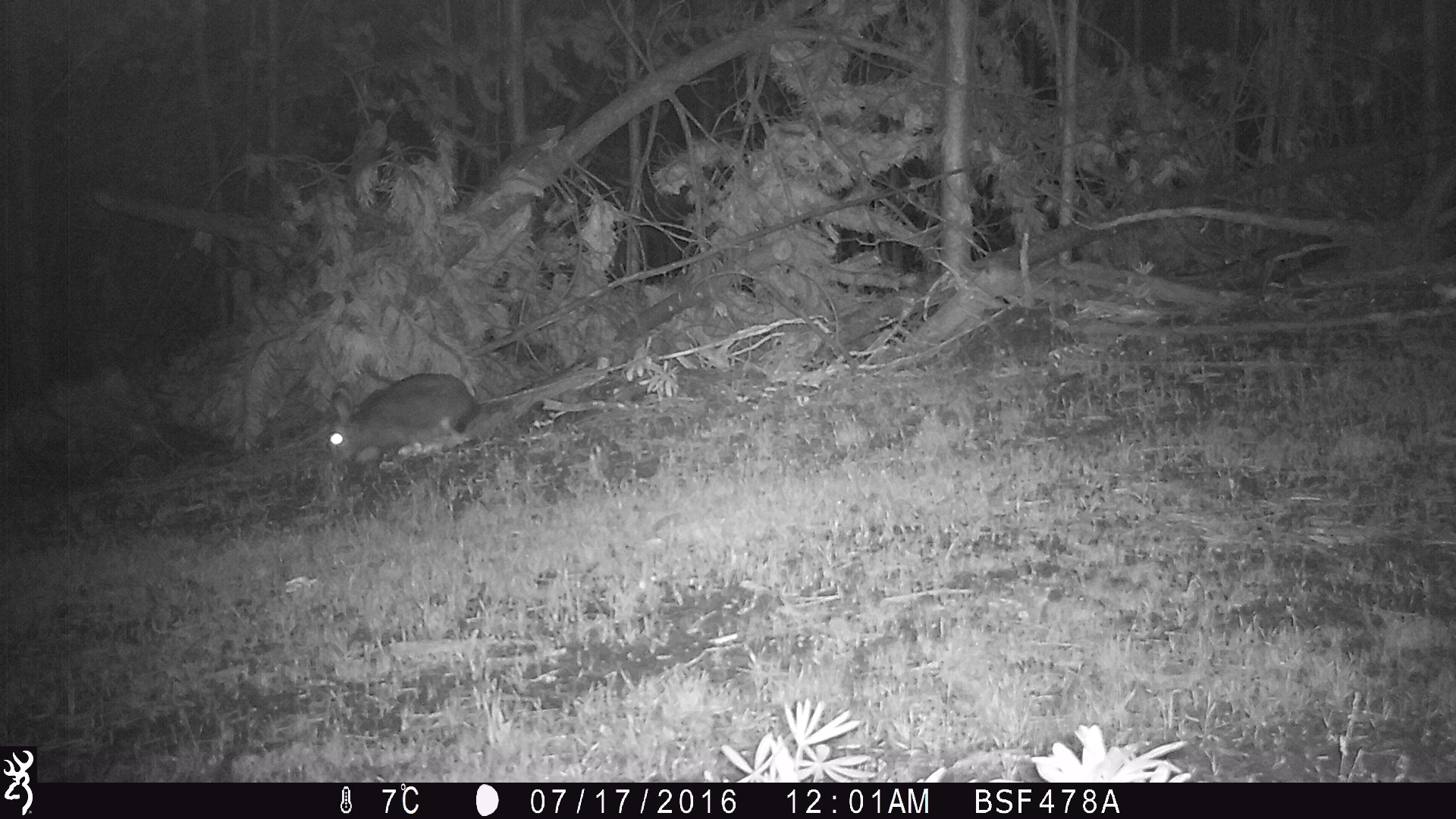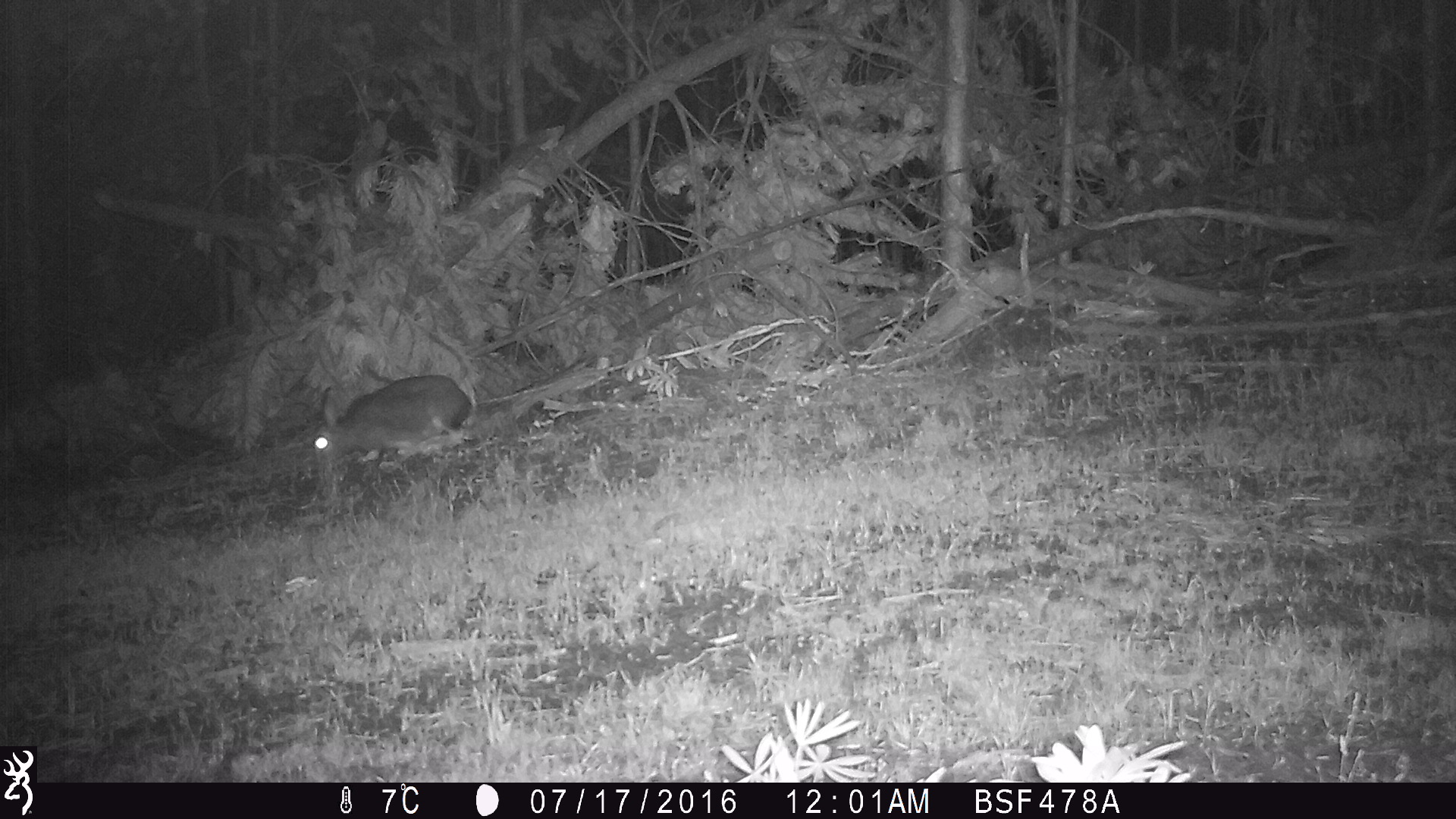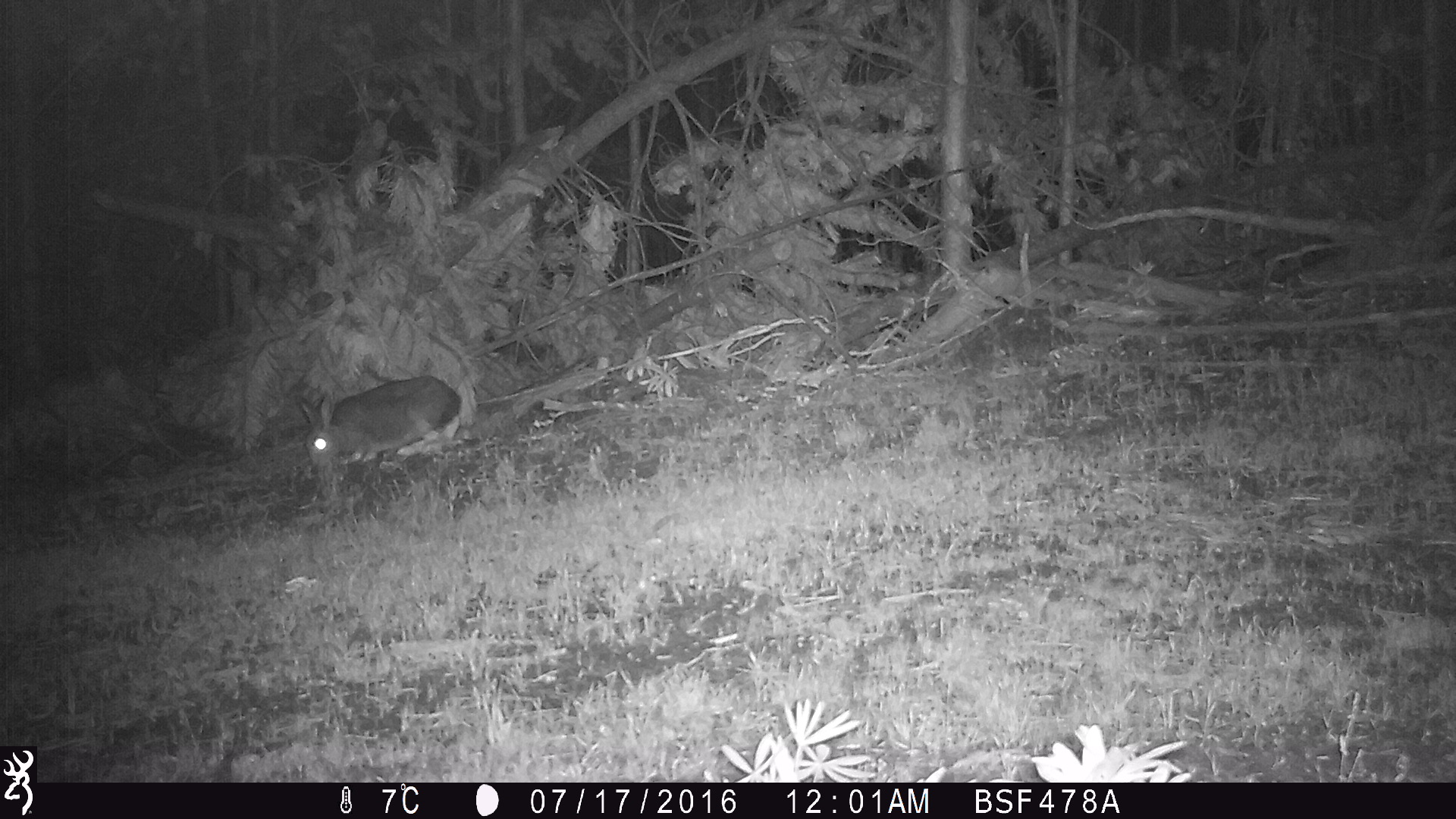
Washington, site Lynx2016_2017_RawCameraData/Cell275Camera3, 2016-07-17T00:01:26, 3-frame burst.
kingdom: Animalia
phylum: Chordata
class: Mammalia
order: Lagomorpha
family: Leporidae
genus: Lepus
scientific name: Lepus americanus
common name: snowshoe hare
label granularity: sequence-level